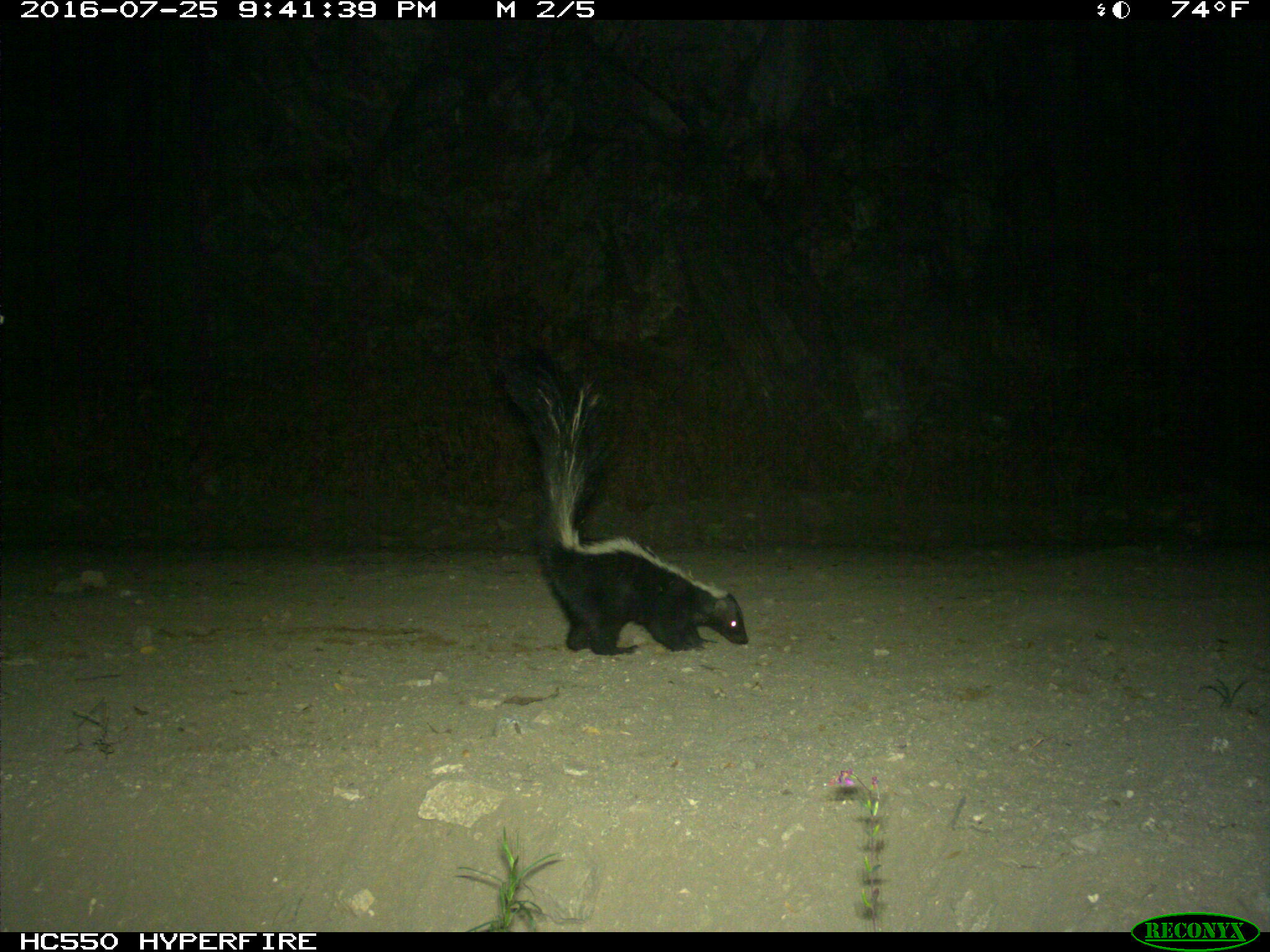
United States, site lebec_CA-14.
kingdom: Animalia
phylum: Chordata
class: Mammalia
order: Carnivora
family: Mephitidae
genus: Mephitis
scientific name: Mephitis mephitis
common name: striped skunk